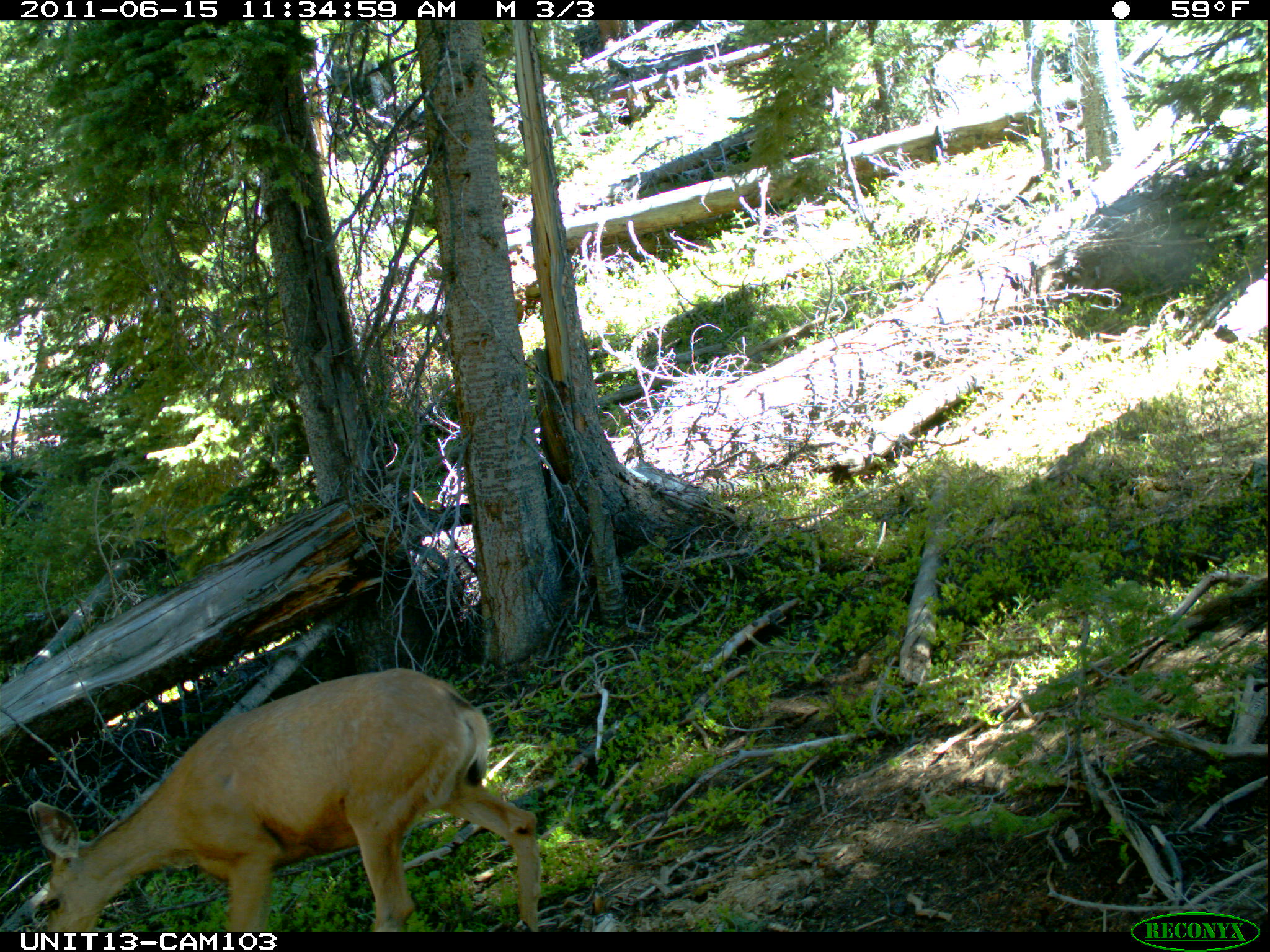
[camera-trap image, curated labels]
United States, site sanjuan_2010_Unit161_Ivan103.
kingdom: Animalia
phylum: Chordata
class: Mammalia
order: Artiodactyla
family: Cervidae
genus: Odocoileus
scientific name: Odocoileus hemionus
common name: mule deer